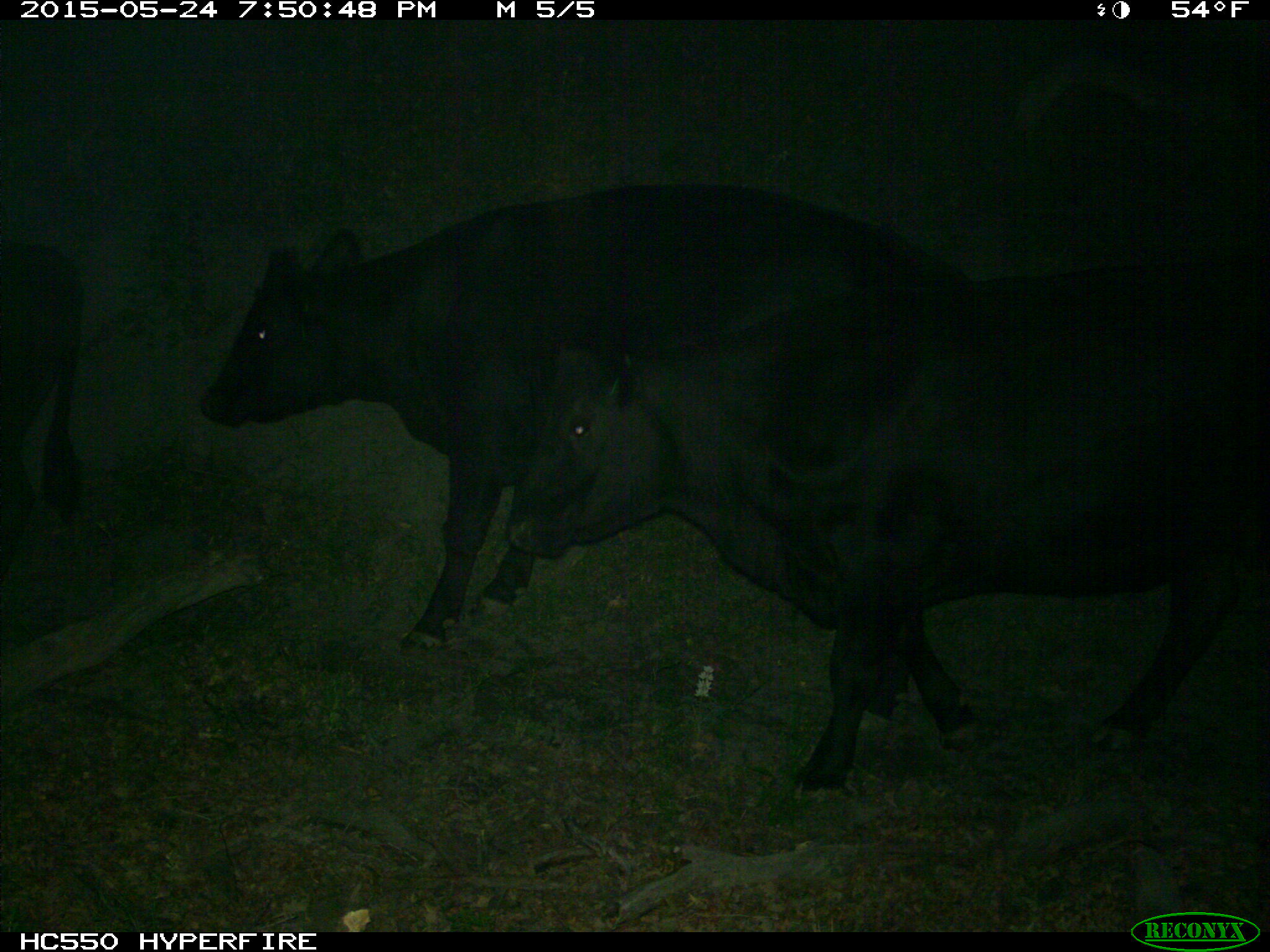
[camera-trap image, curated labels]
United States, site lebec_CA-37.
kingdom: Animalia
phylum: Chordata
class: Mammalia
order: Artiodactyla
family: Bovidae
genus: Bos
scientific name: Bos taurus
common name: domestic cow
Bos taurus (domestic cow).